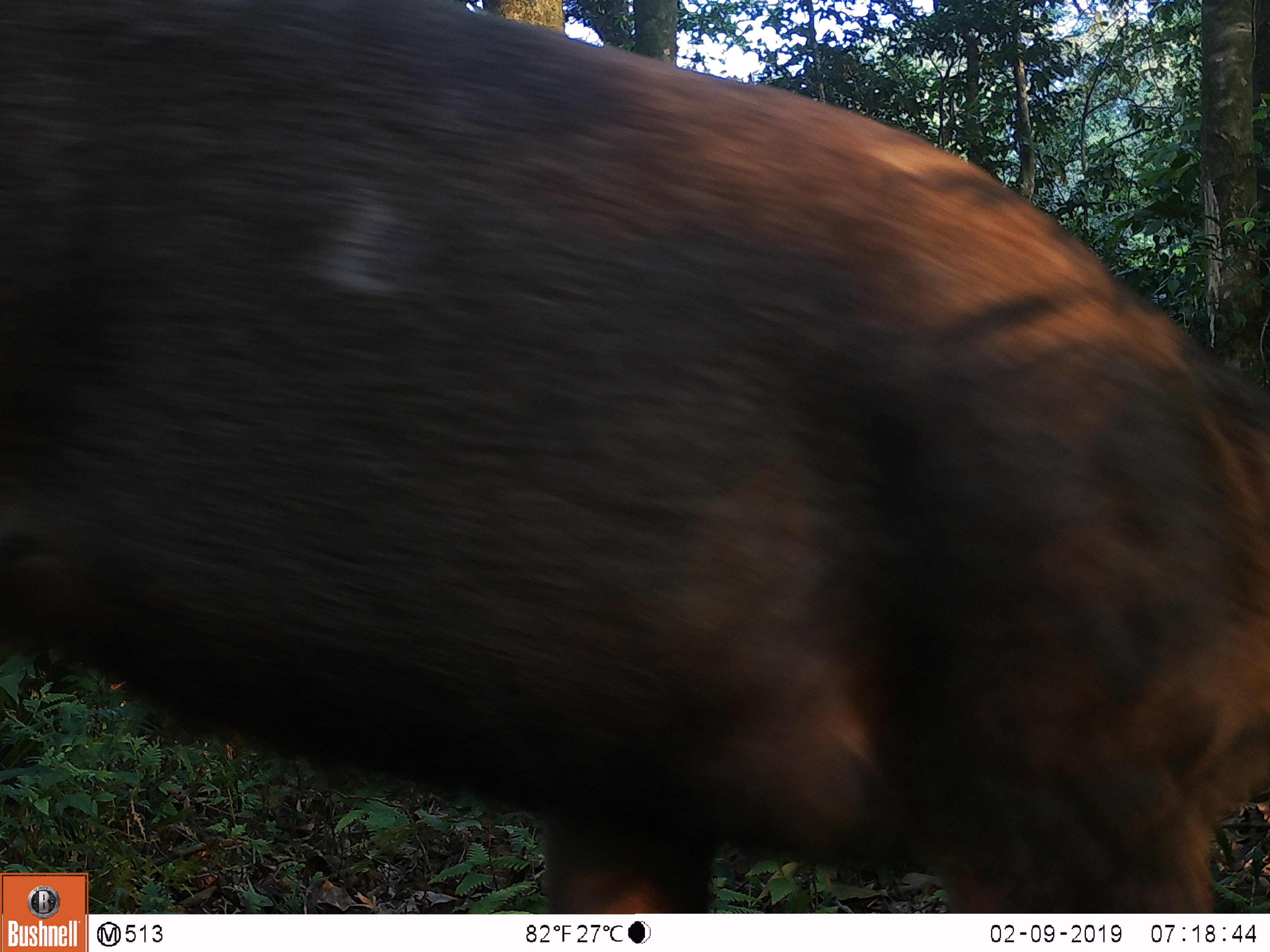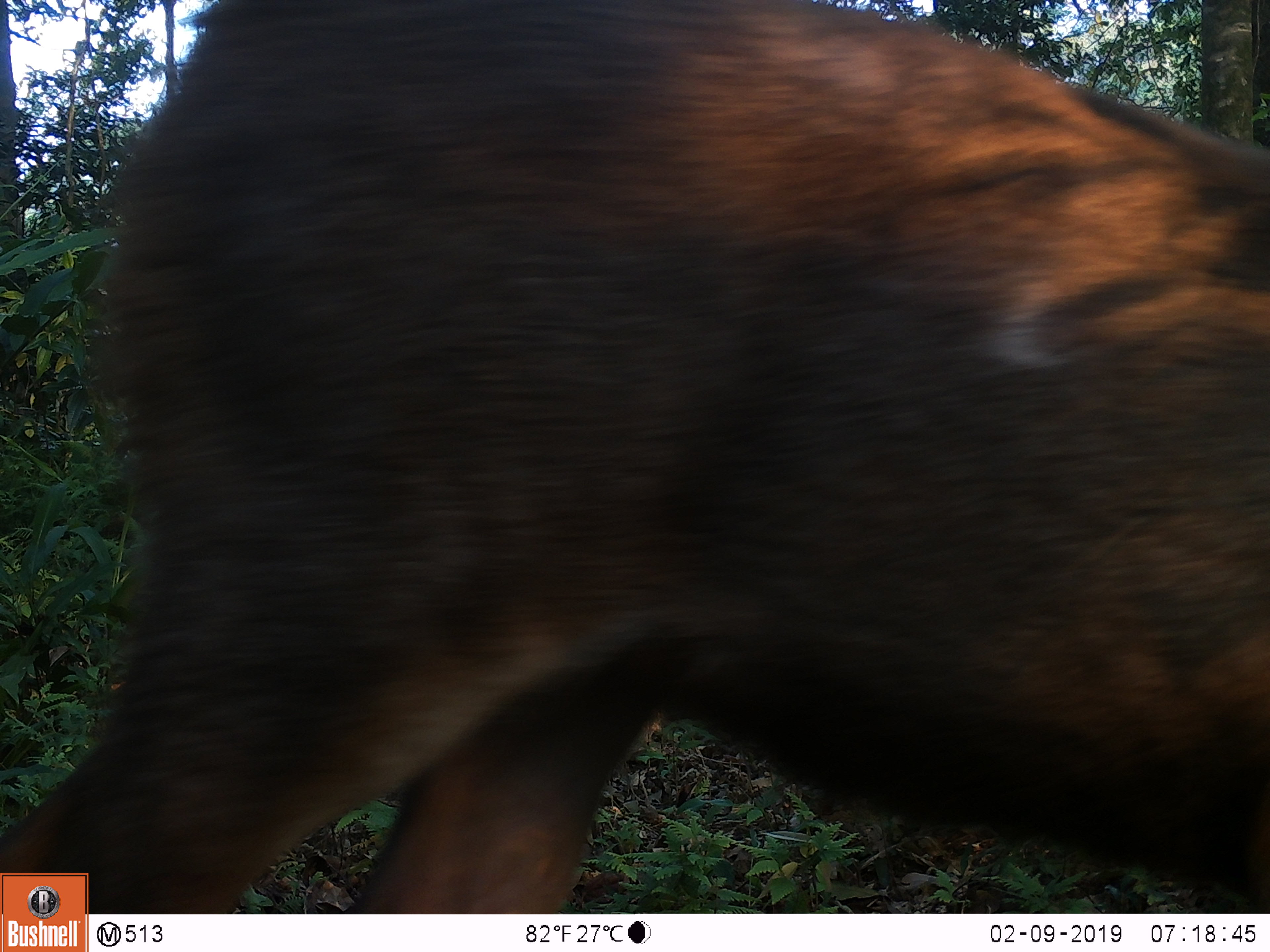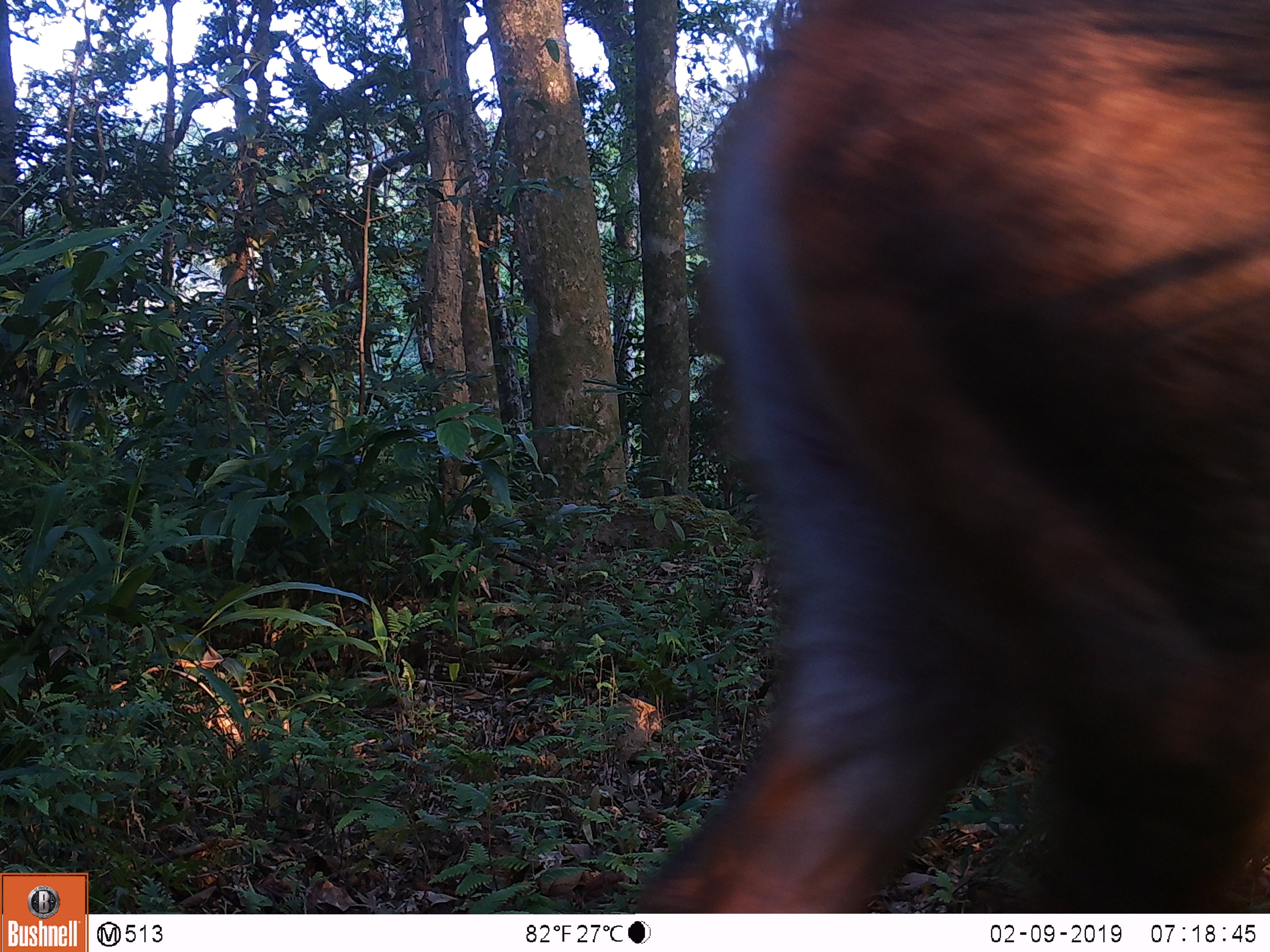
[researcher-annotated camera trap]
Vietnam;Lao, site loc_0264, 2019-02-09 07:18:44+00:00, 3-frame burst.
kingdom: Animalia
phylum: Chordata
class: Mammalia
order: Artiodactyla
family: Cervidae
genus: Rusa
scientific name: Rusa unicolor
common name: sambar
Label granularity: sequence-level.